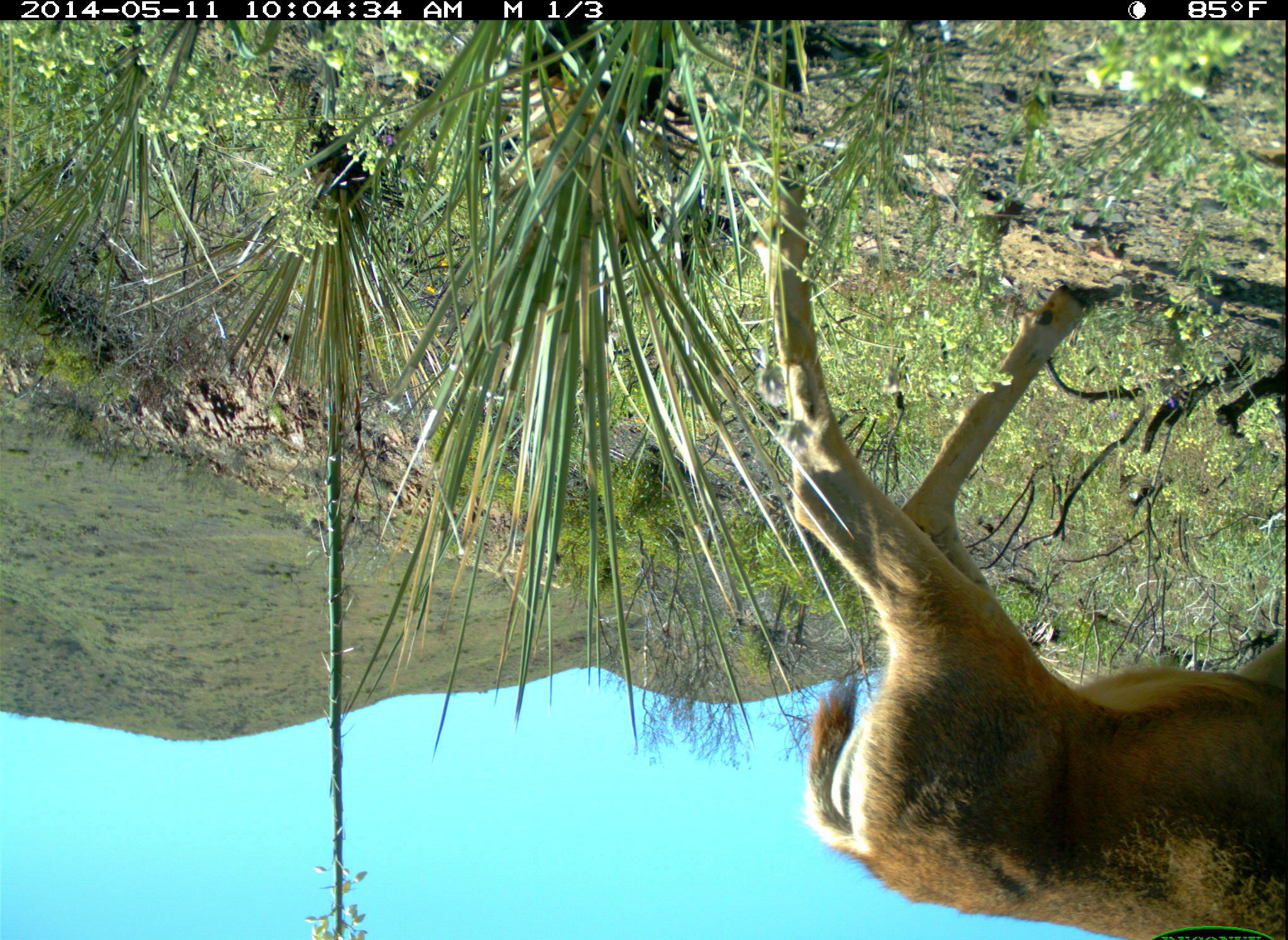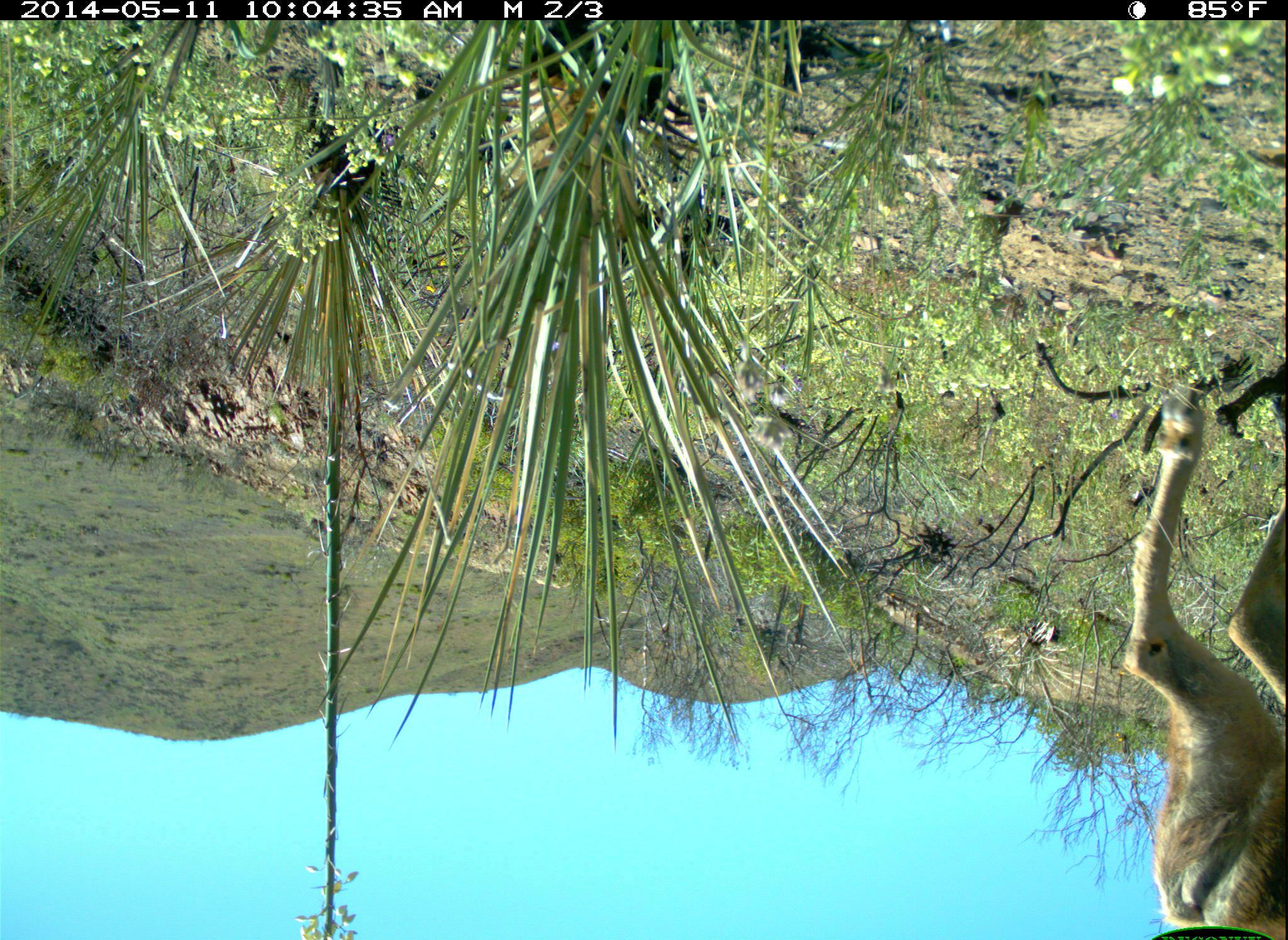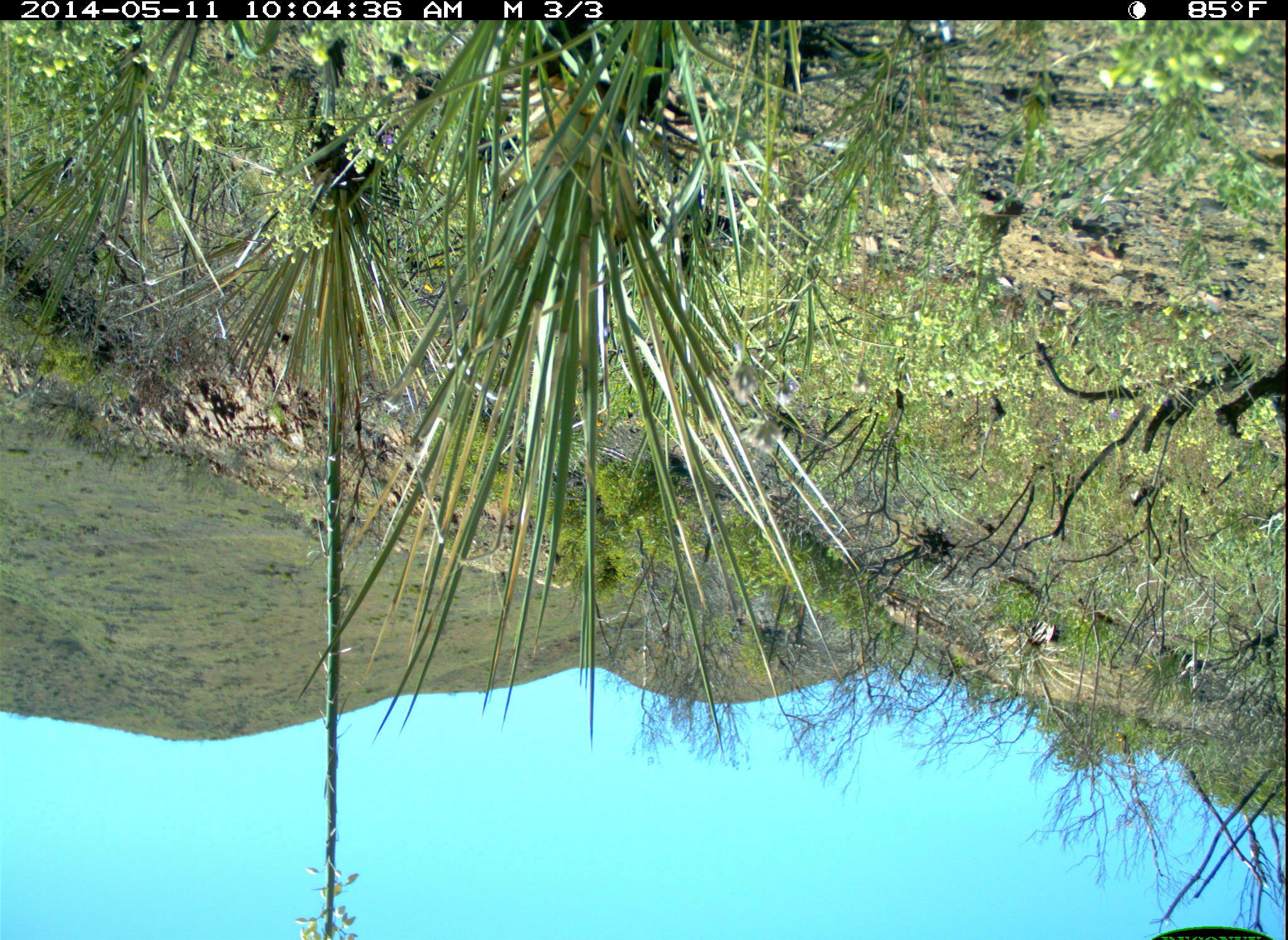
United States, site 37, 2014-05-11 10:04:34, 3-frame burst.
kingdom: Animalia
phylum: Chordata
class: Mammalia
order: Artiodactyla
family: Cervidae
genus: Odocoileus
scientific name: Odocoileus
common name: deer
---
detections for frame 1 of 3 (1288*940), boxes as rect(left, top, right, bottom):
deer: rect(757, 156, 1288, 940)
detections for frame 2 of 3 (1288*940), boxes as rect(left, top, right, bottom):
deer: rect(1118, 391, 1288, 940)